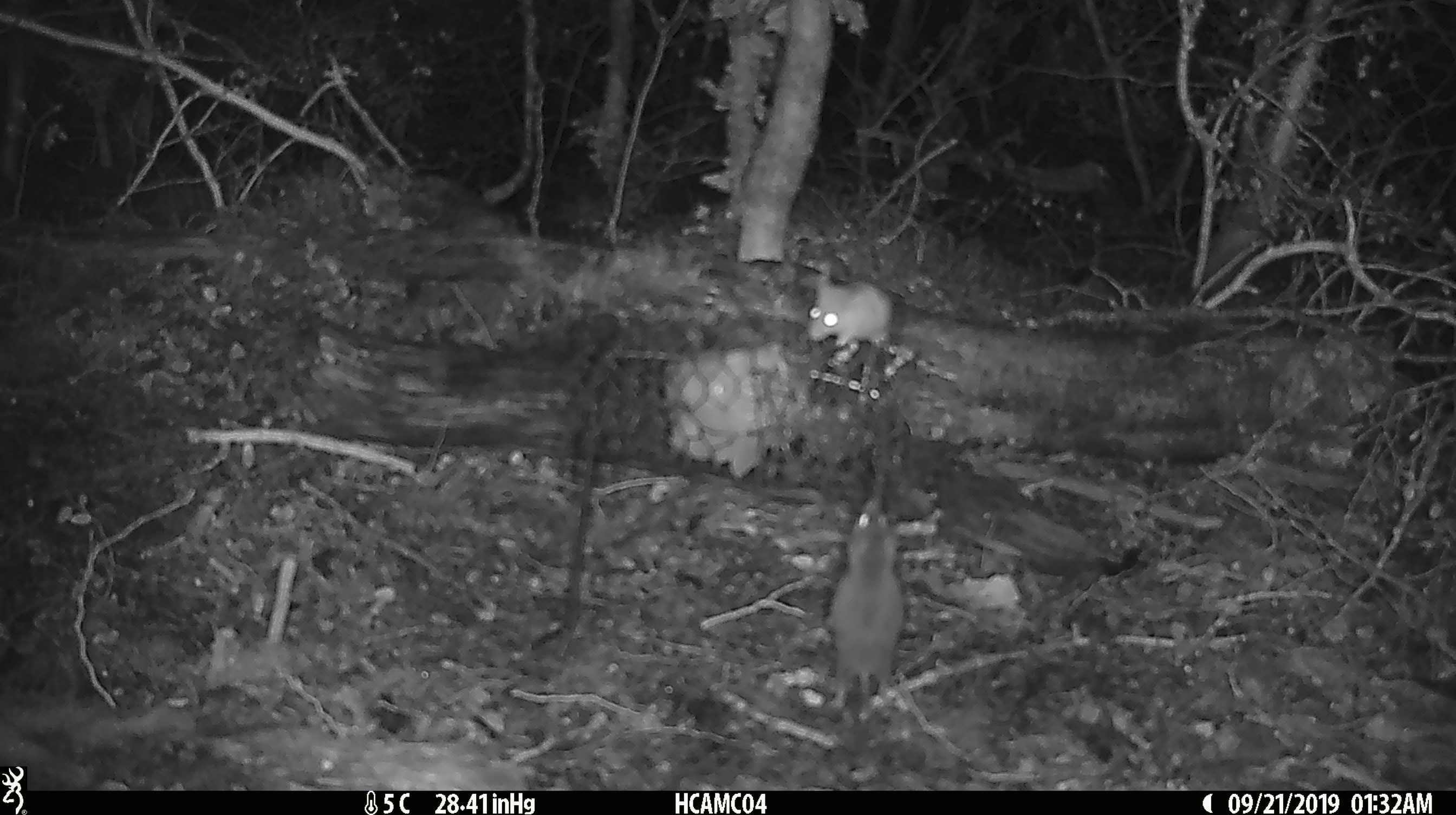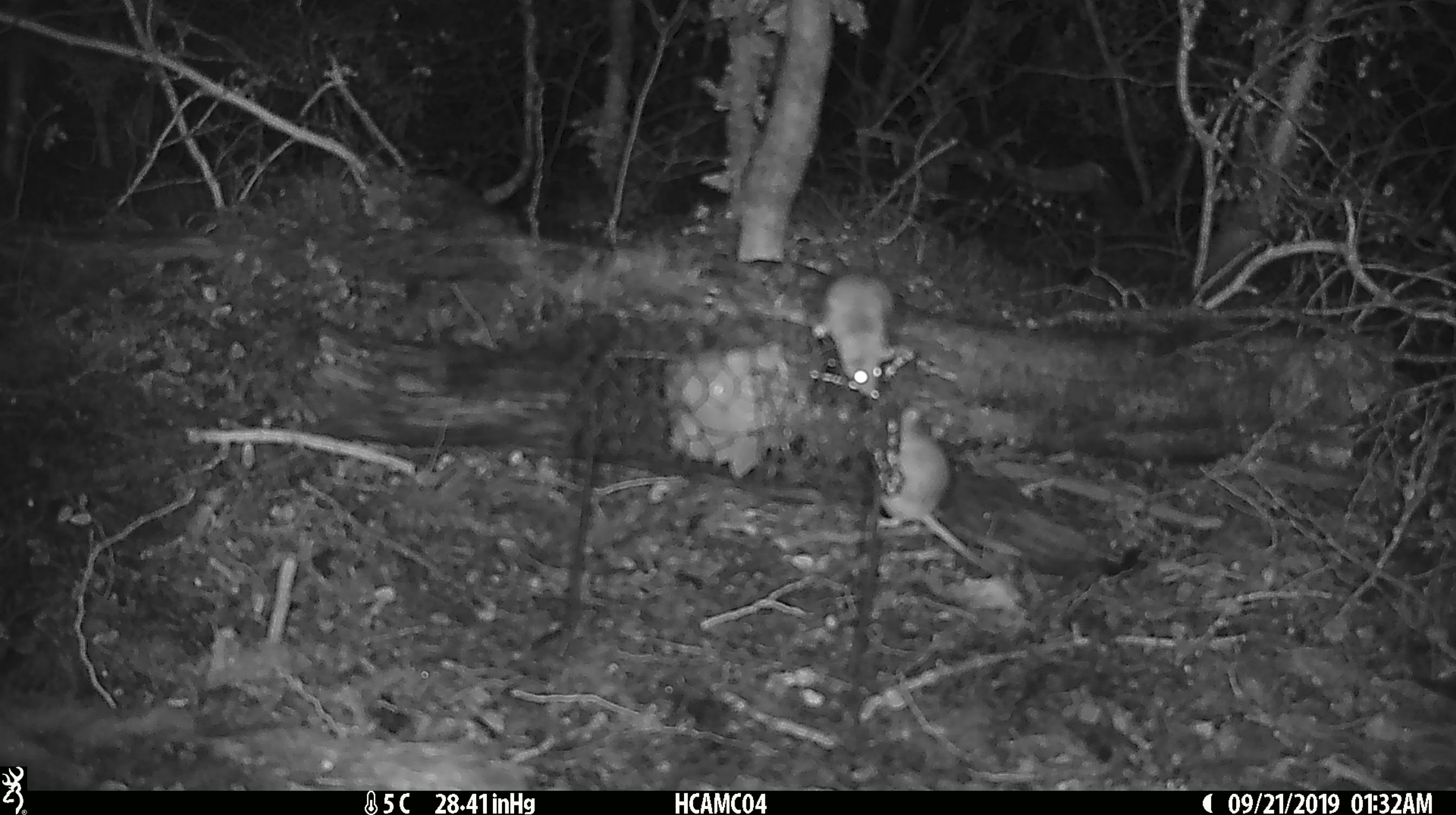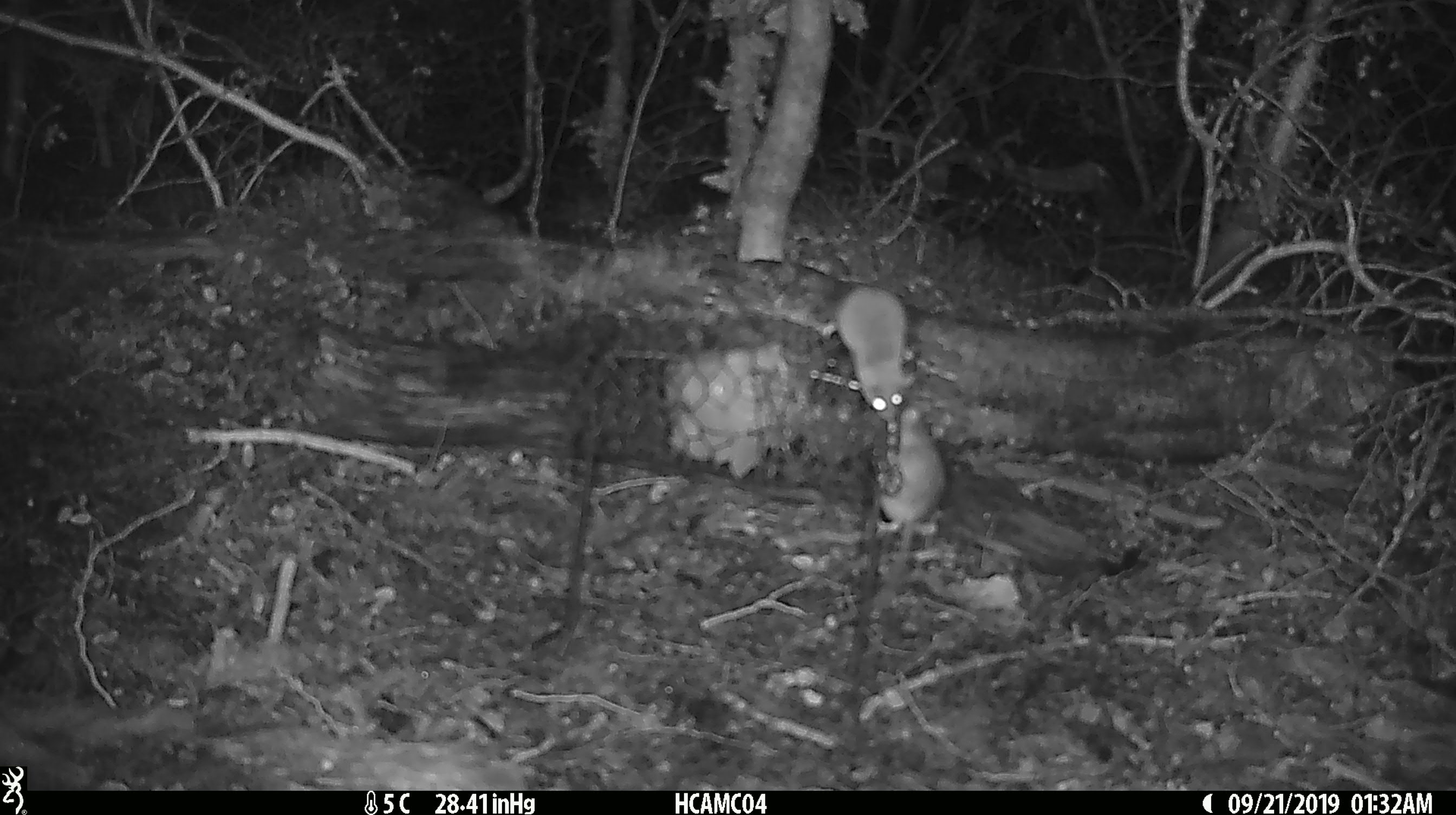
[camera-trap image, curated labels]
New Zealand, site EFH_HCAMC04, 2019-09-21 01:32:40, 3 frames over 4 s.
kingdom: Animalia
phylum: Chordata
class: Mammalia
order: Rodentia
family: Muridae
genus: Mus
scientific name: Mus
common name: mouse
Mouse (Mus).